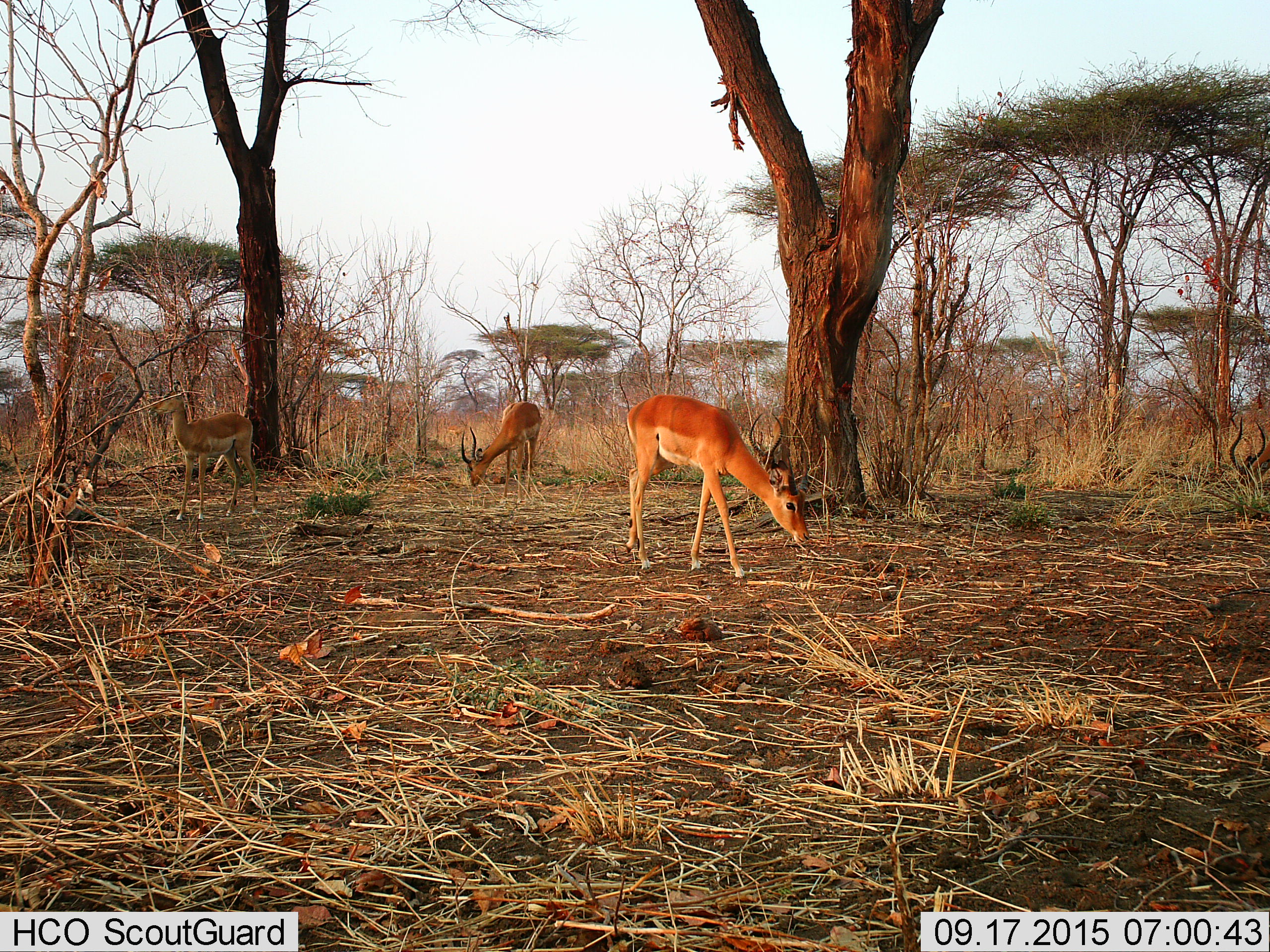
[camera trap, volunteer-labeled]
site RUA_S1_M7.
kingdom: Animalia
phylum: Chordata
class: Mammalia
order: Artiodactyla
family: Bovidae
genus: Aepyceros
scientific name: Aepyceros melampus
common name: impala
Impala (Aepyceros melampus), count 4. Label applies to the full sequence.